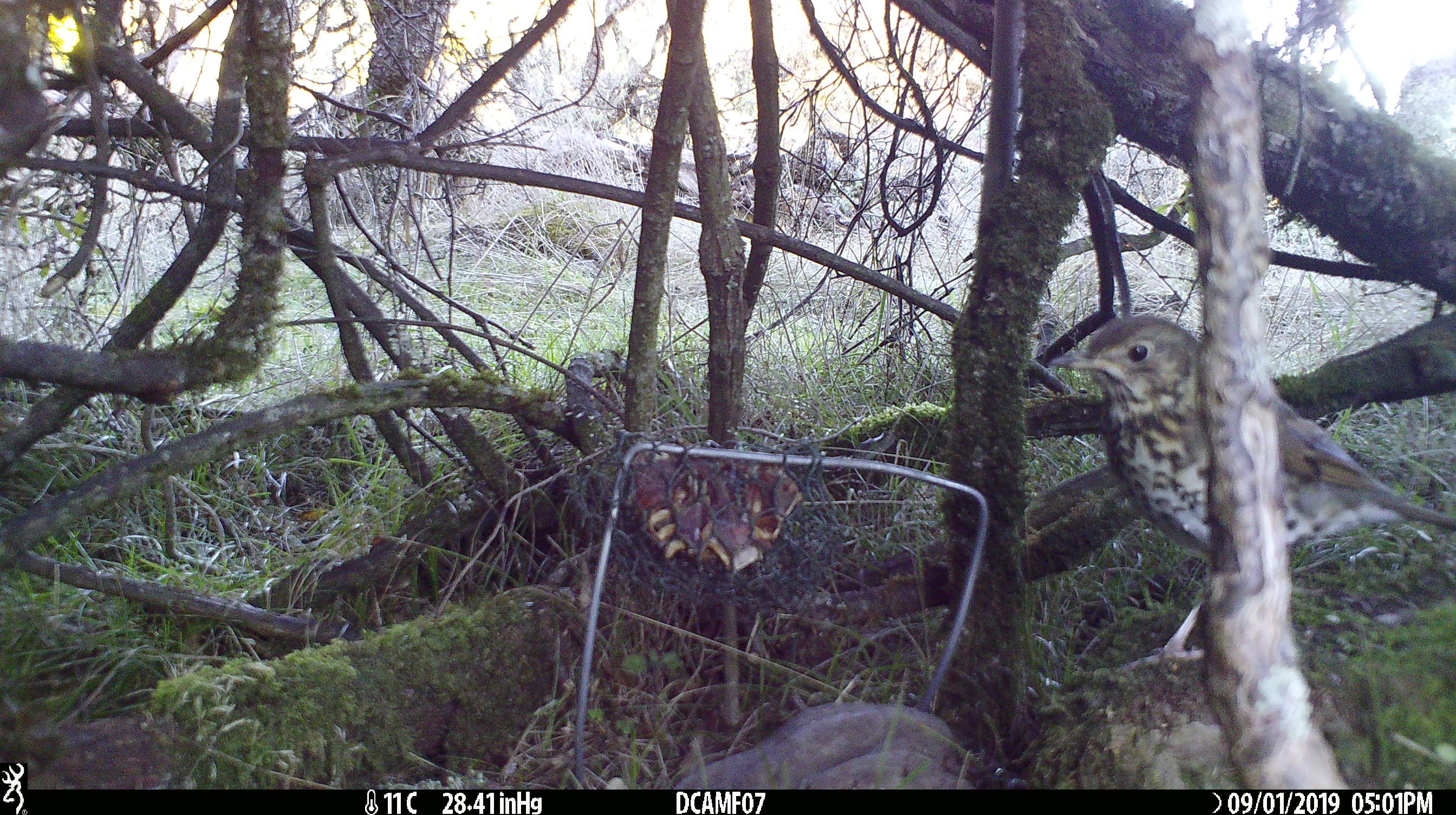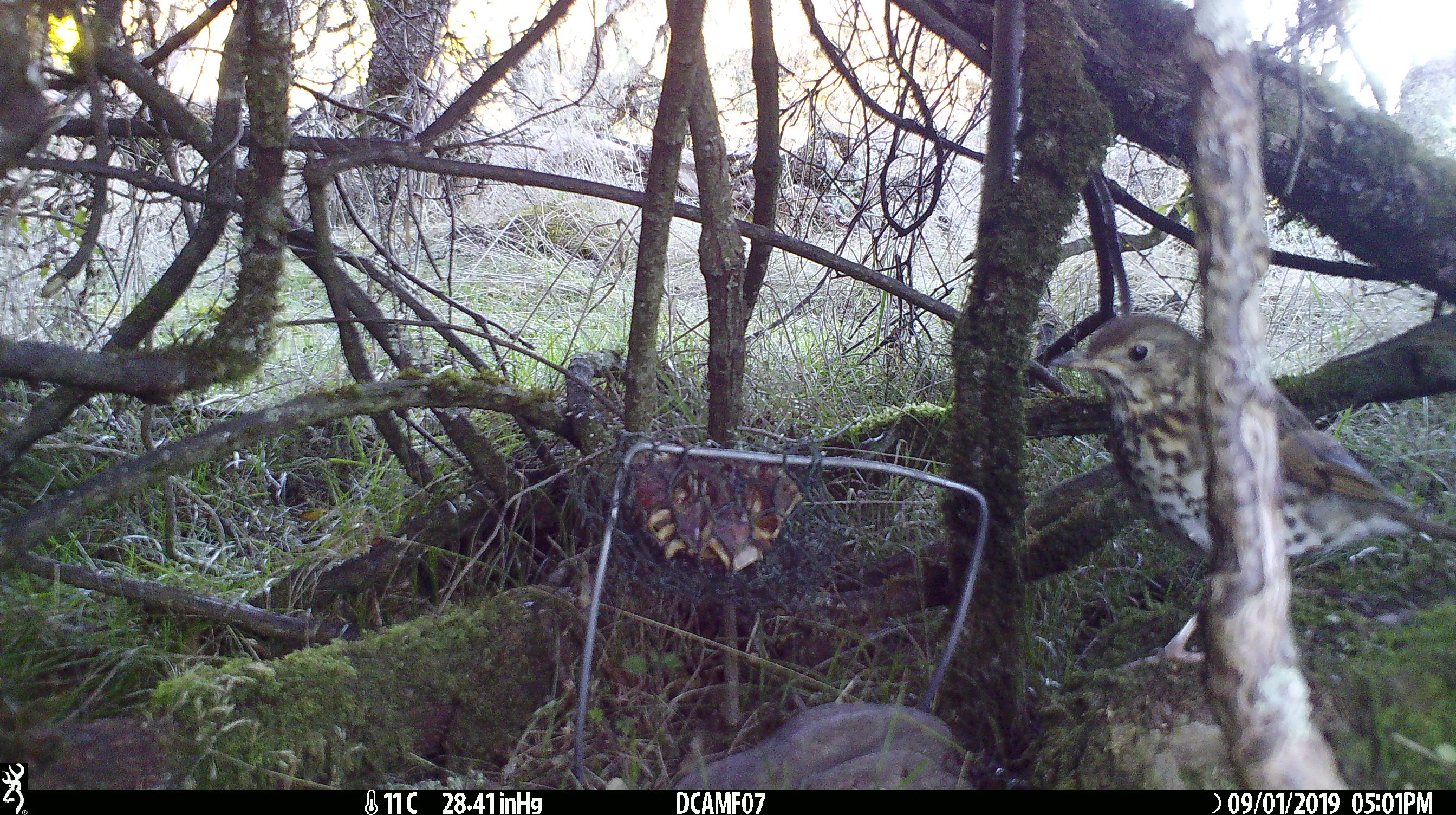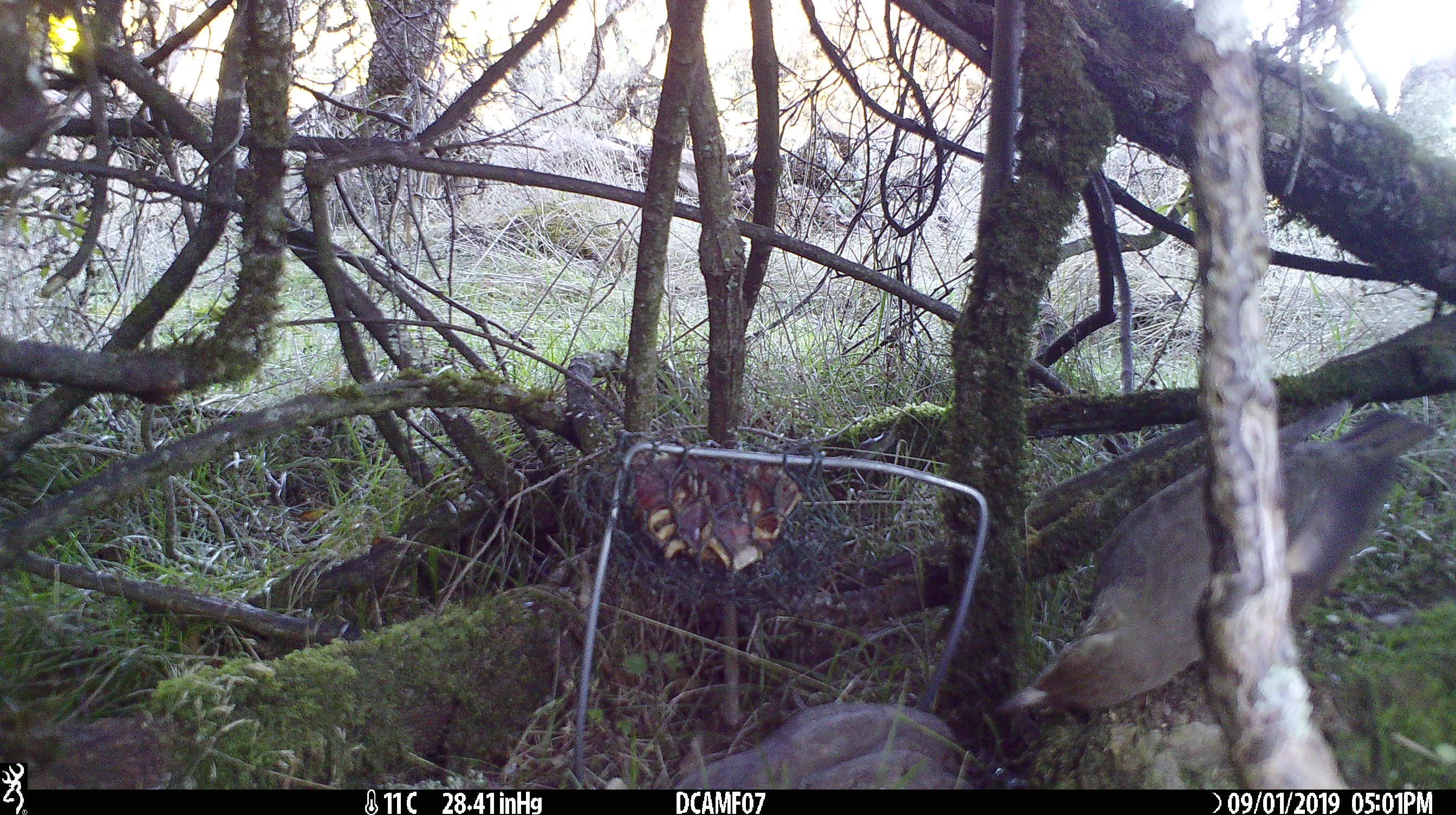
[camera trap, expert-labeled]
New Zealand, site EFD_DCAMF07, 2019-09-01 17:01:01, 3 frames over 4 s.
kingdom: Animalia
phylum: Chordata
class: Aves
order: Passeriformes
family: Turdidae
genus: Turdus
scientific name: Turdus philomelos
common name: song thrush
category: thrush